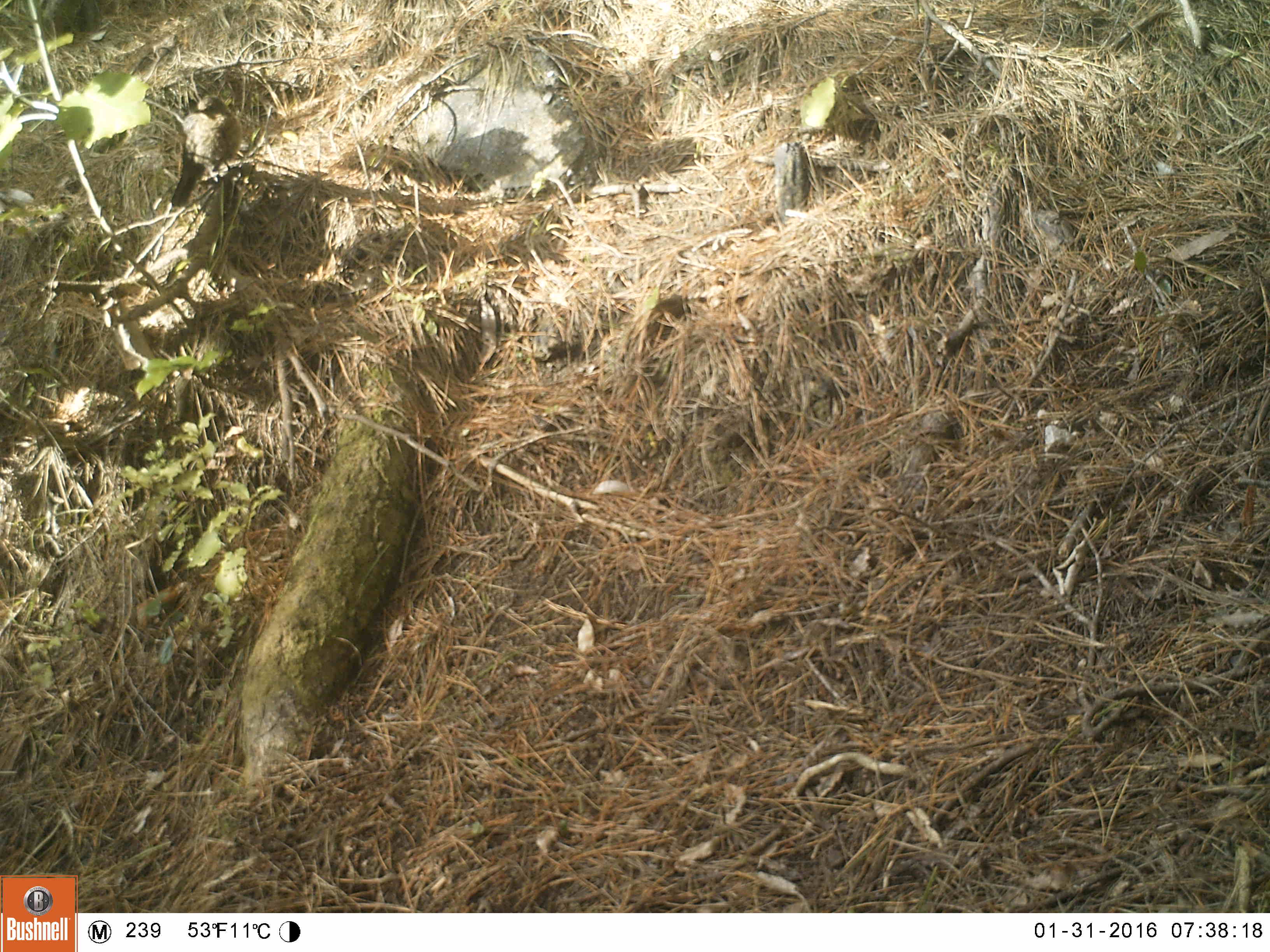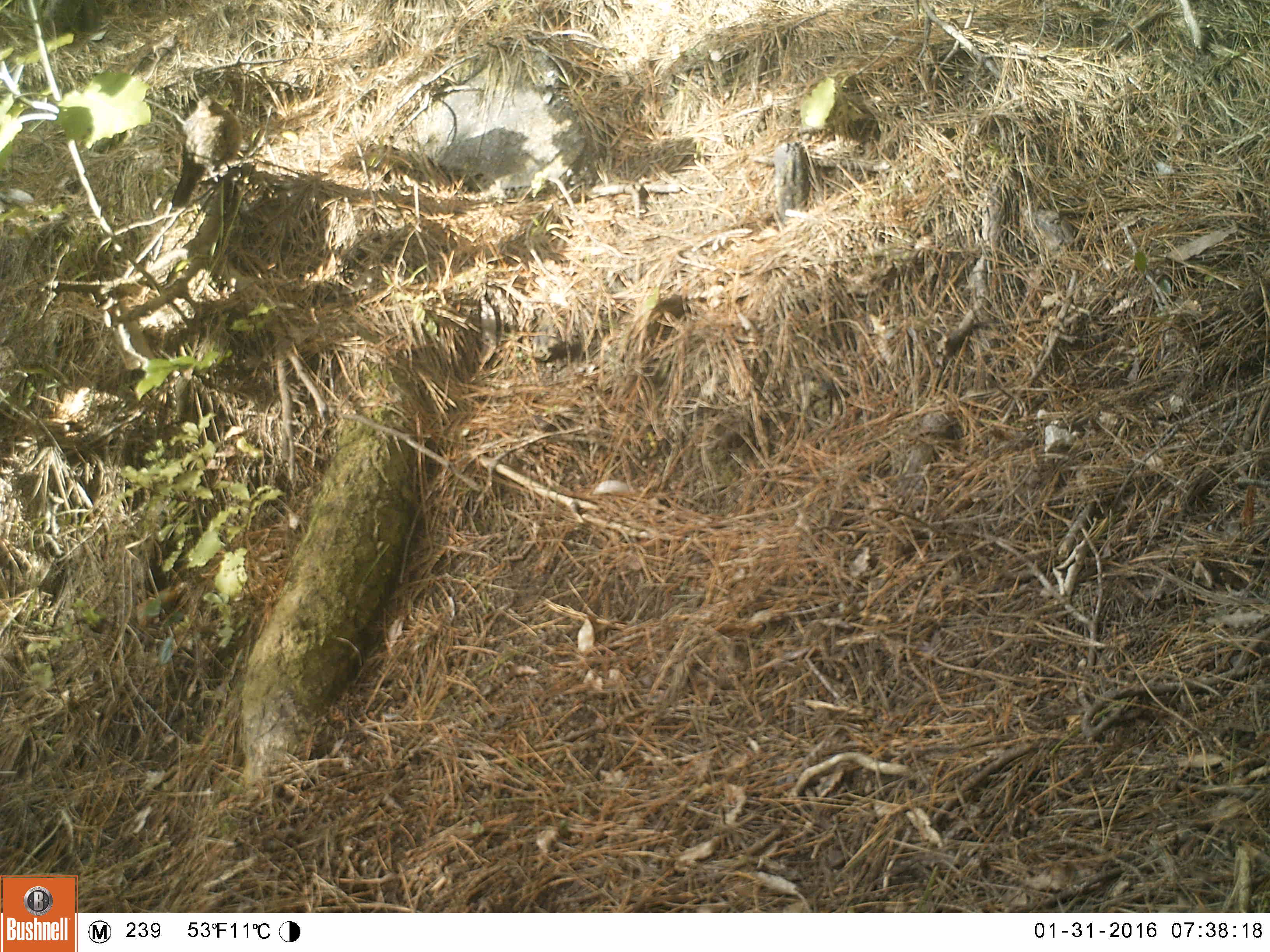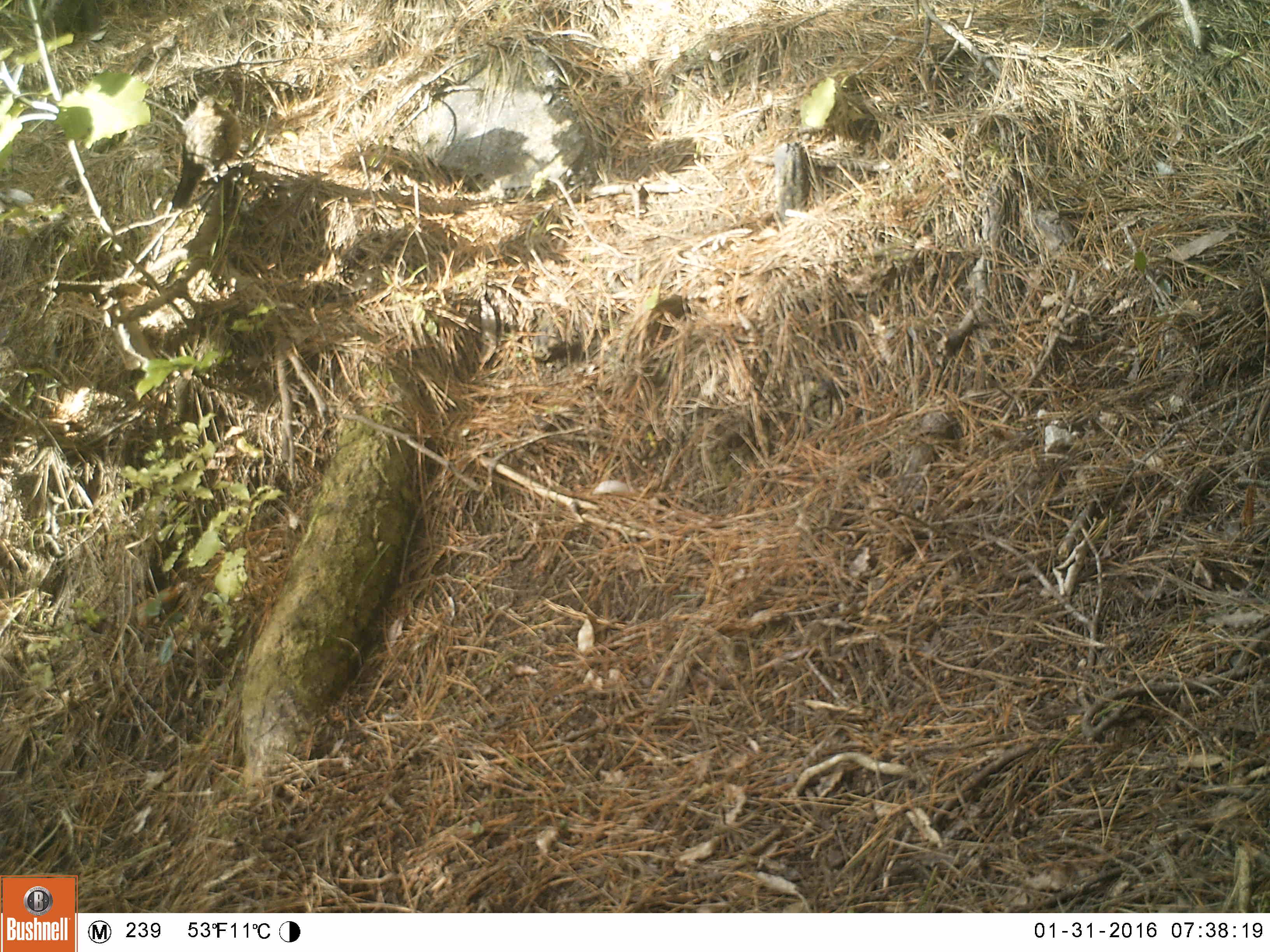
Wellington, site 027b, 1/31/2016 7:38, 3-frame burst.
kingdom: Animalia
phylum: Chordata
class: Aves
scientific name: Aves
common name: bird